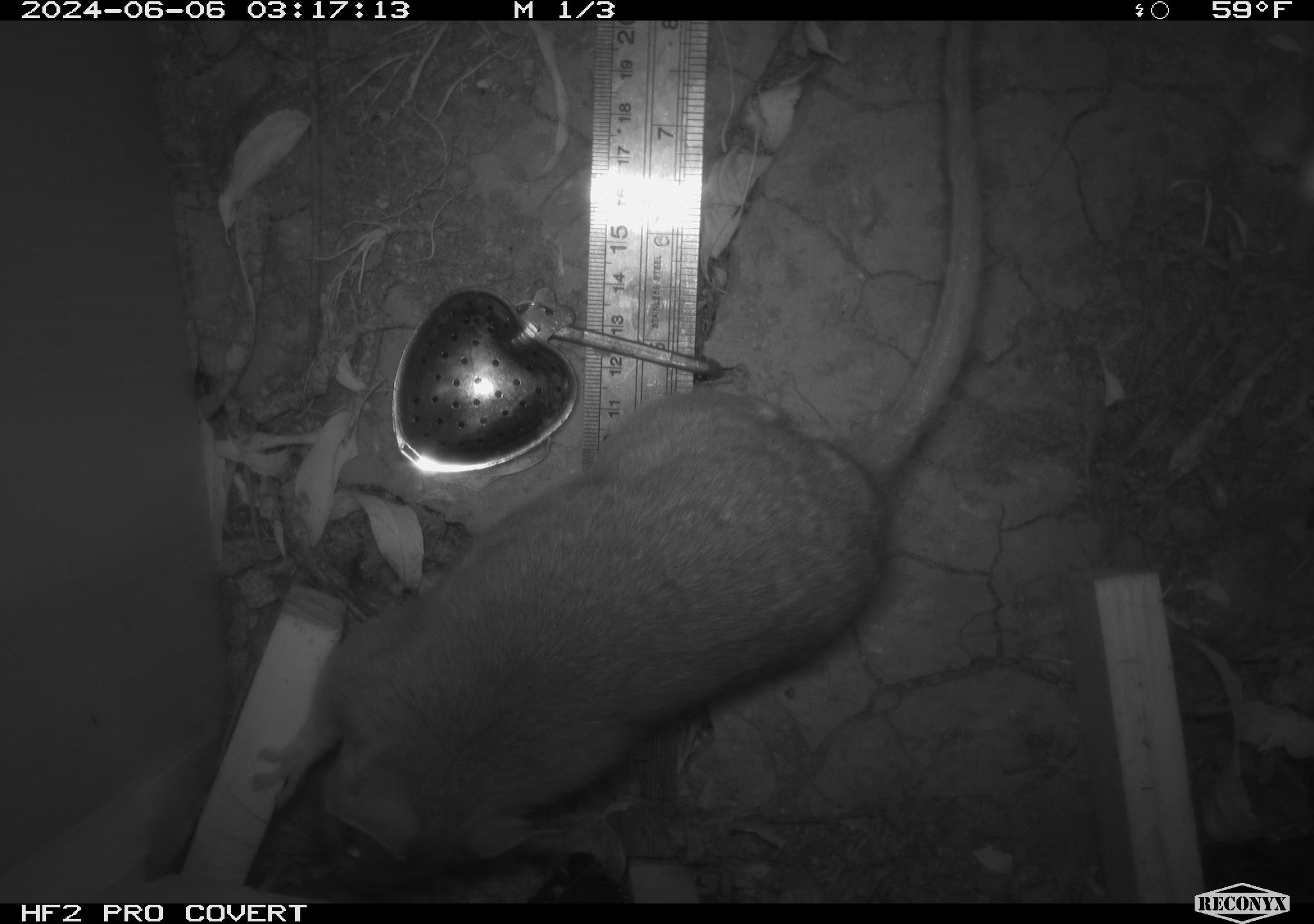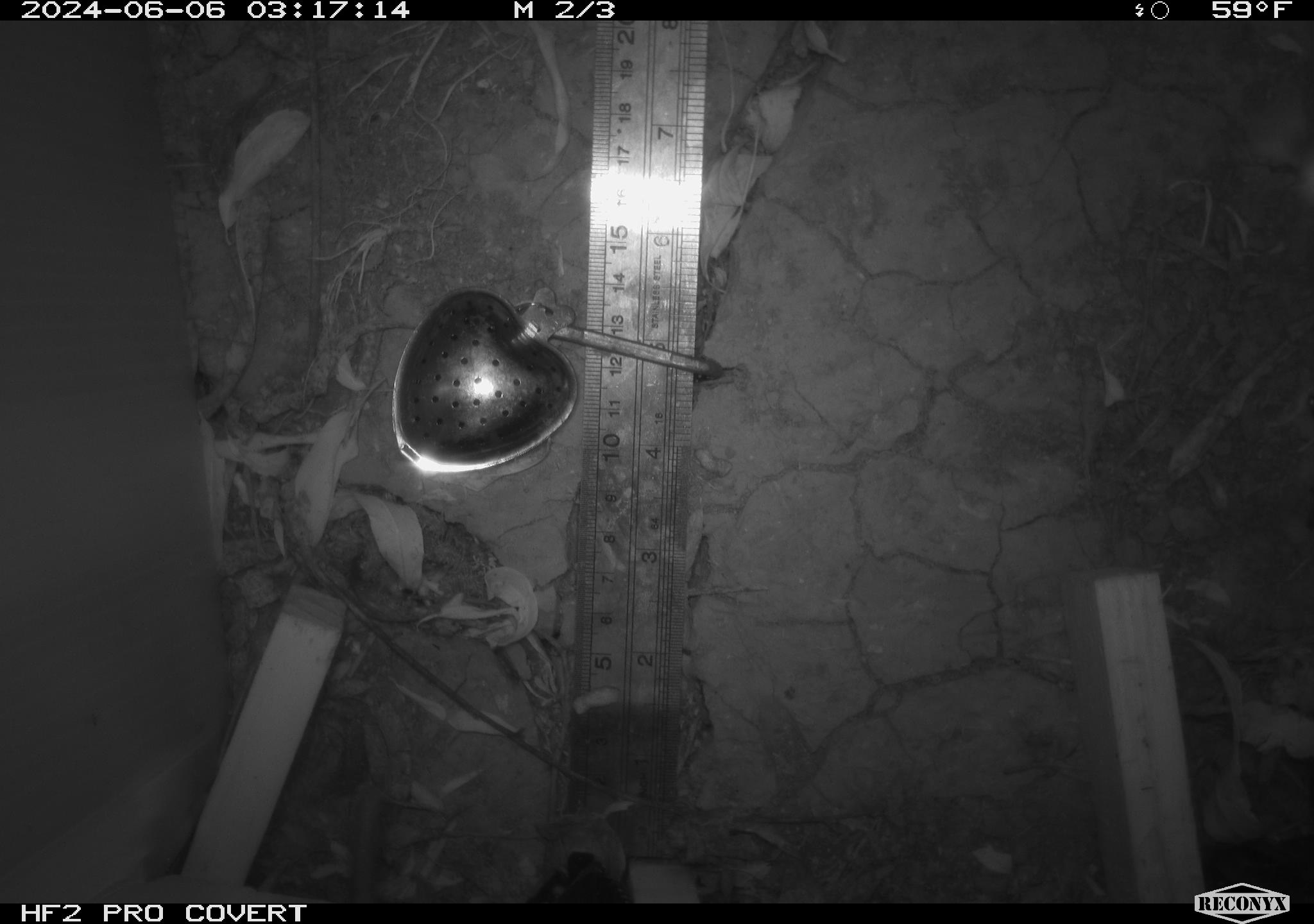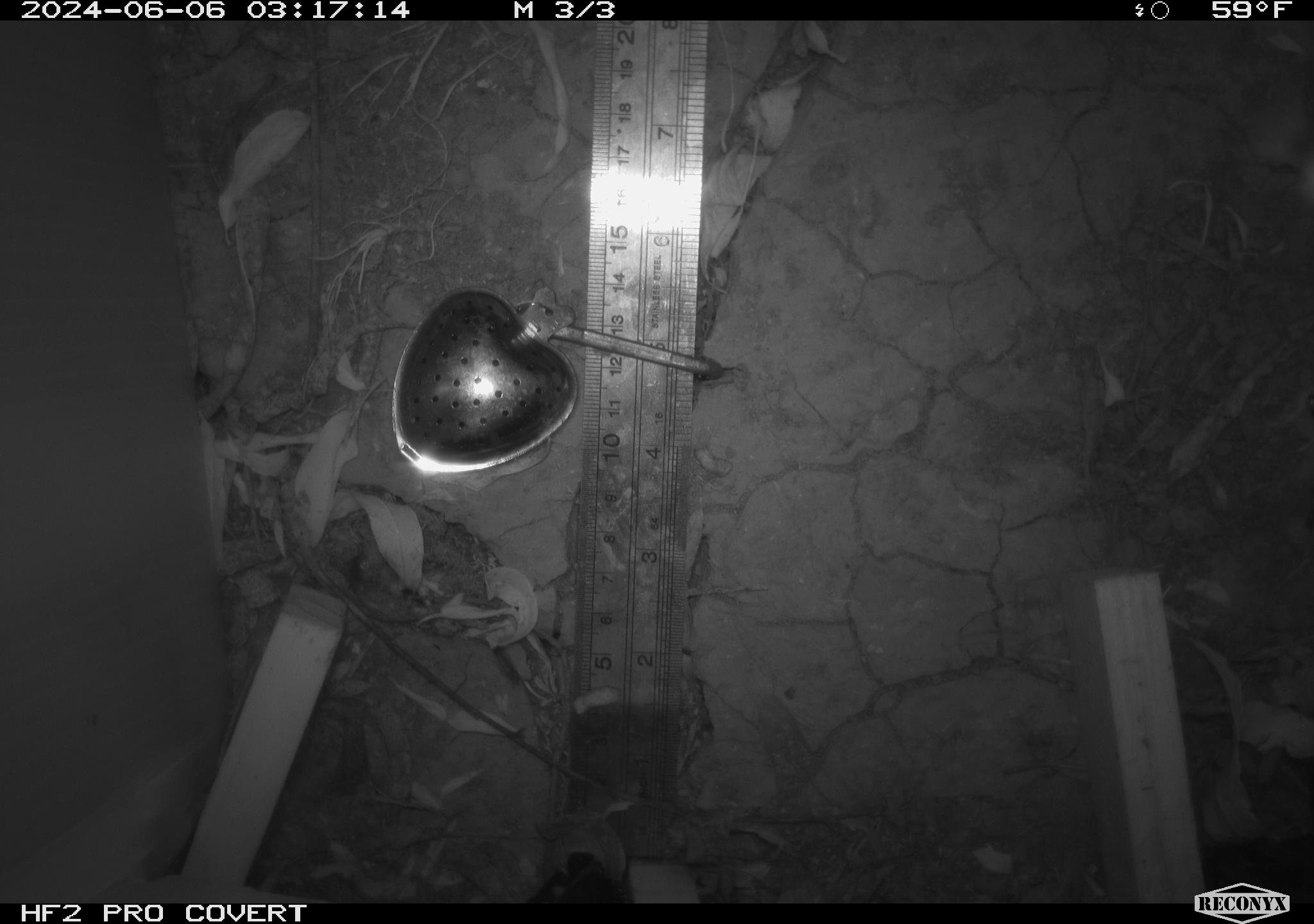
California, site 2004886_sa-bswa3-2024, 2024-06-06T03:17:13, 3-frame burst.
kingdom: Animalia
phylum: Chordata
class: Mammalia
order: Rodentia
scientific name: Rodentia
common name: woodrat or rat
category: woodrat or rat species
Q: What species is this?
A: Woodrat or rat species (woodrat or rat) (Rodentia).